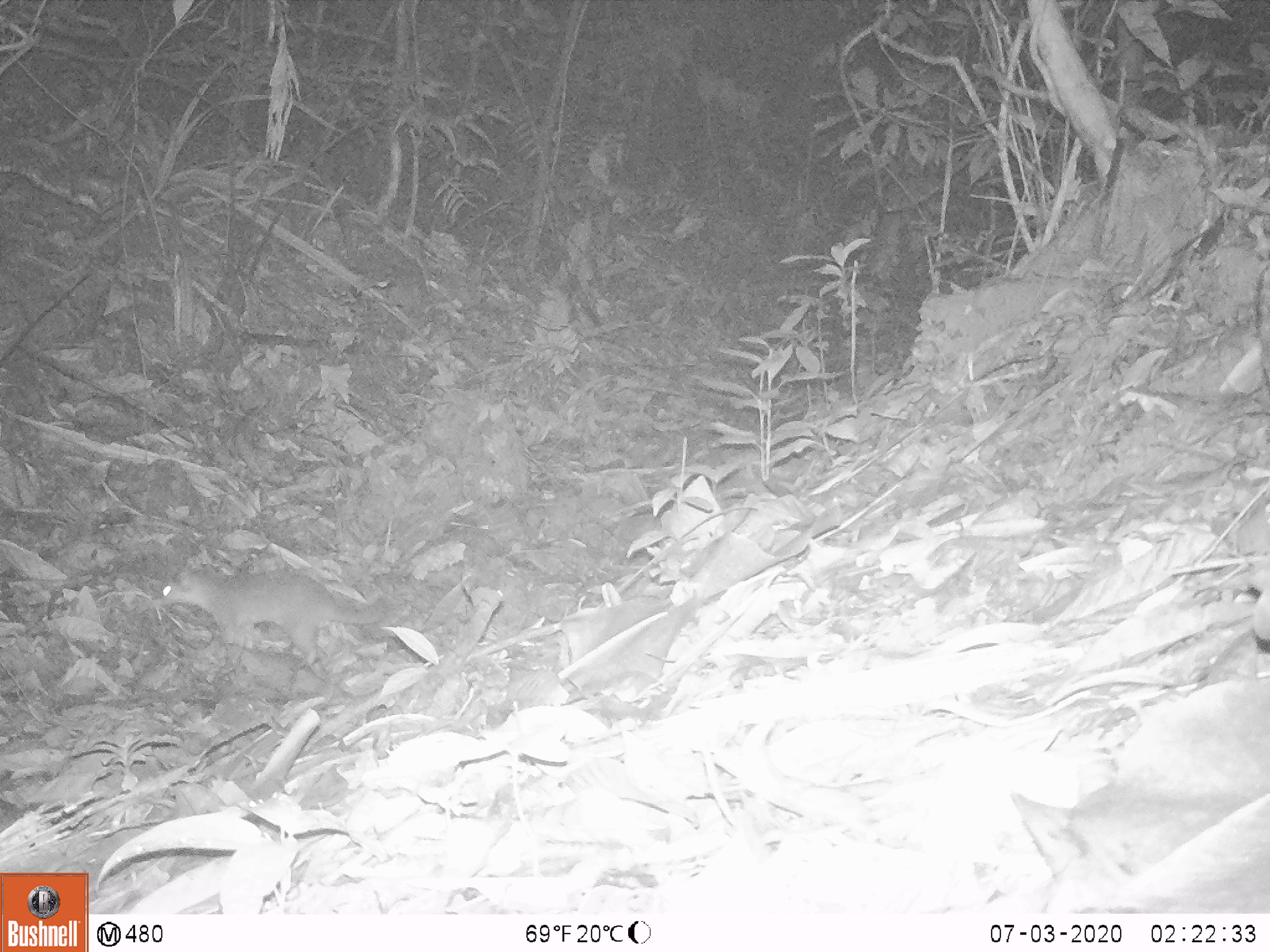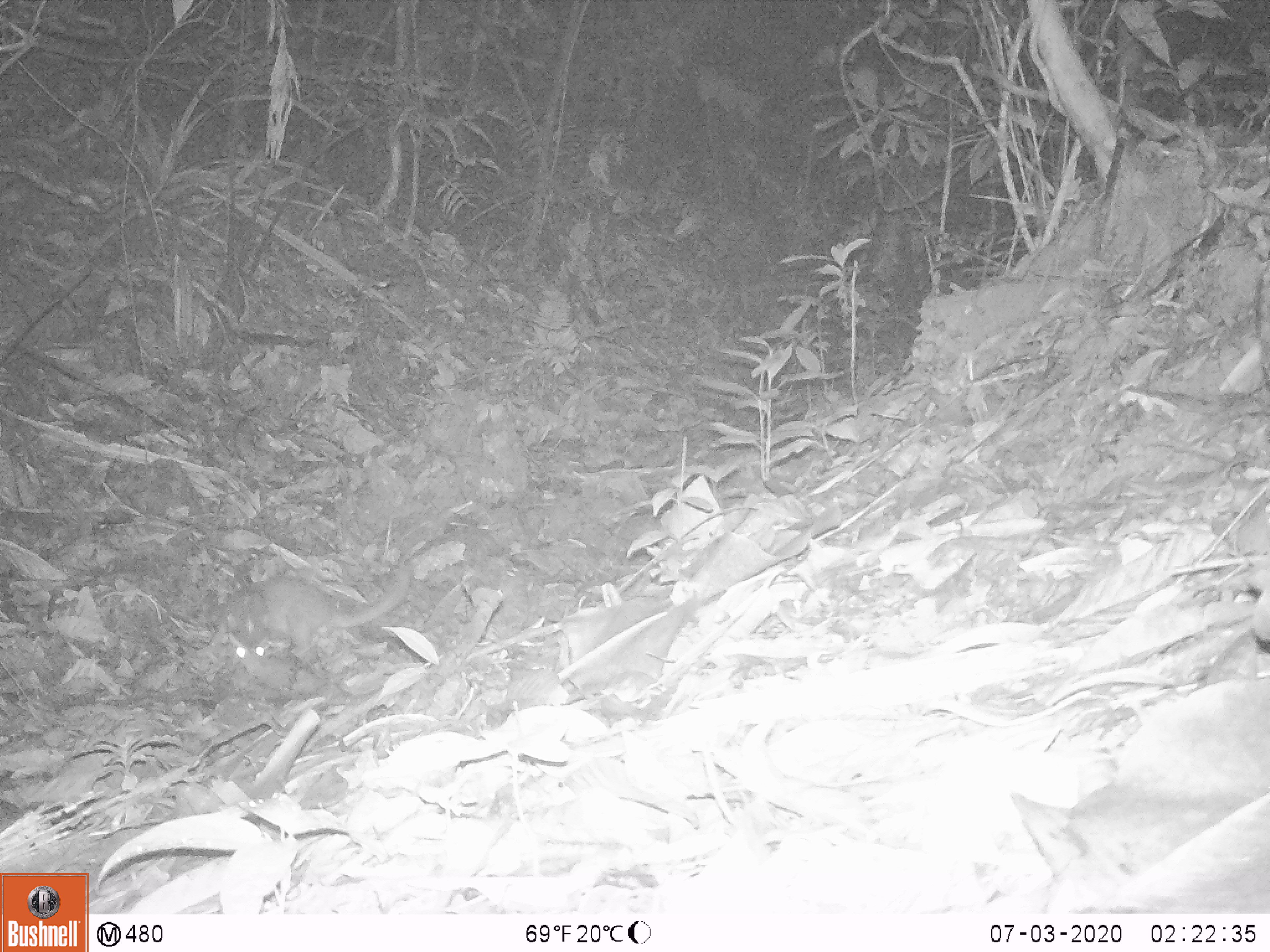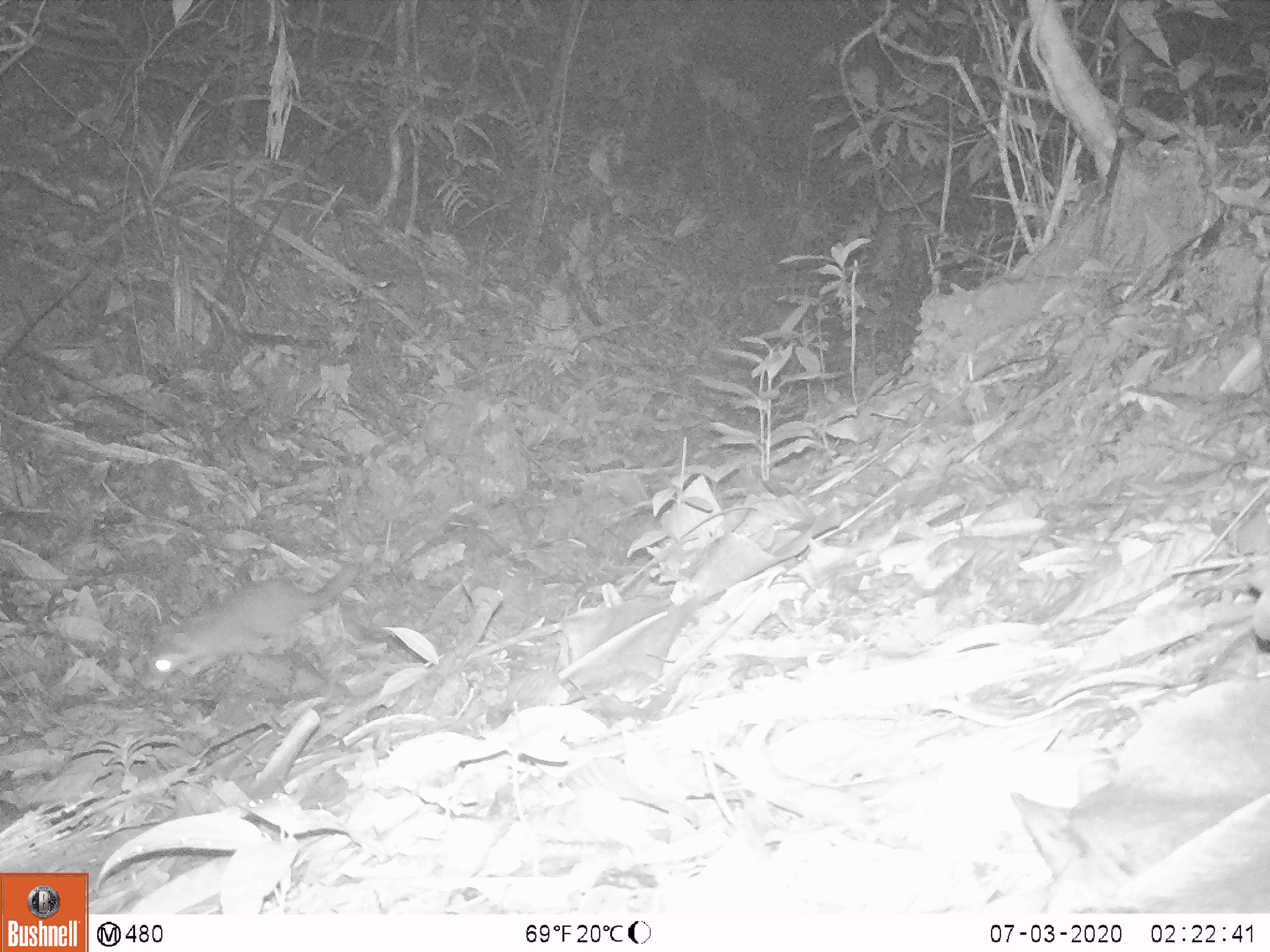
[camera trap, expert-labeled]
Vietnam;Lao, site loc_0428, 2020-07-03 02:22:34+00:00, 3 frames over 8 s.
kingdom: Animalia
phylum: Chordata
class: Mammalia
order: Carnivora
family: Mustelidae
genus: Melogale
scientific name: Melogale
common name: ferret badger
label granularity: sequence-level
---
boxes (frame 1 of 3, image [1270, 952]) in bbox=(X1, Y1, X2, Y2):
ferret badger: bbox=(151, 566, 384, 669)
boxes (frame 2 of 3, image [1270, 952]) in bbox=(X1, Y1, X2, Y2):
ferret badger: bbox=(208, 567, 409, 674)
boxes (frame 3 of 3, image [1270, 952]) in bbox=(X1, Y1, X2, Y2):
ferret badger: bbox=(140, 563, 359, 691)